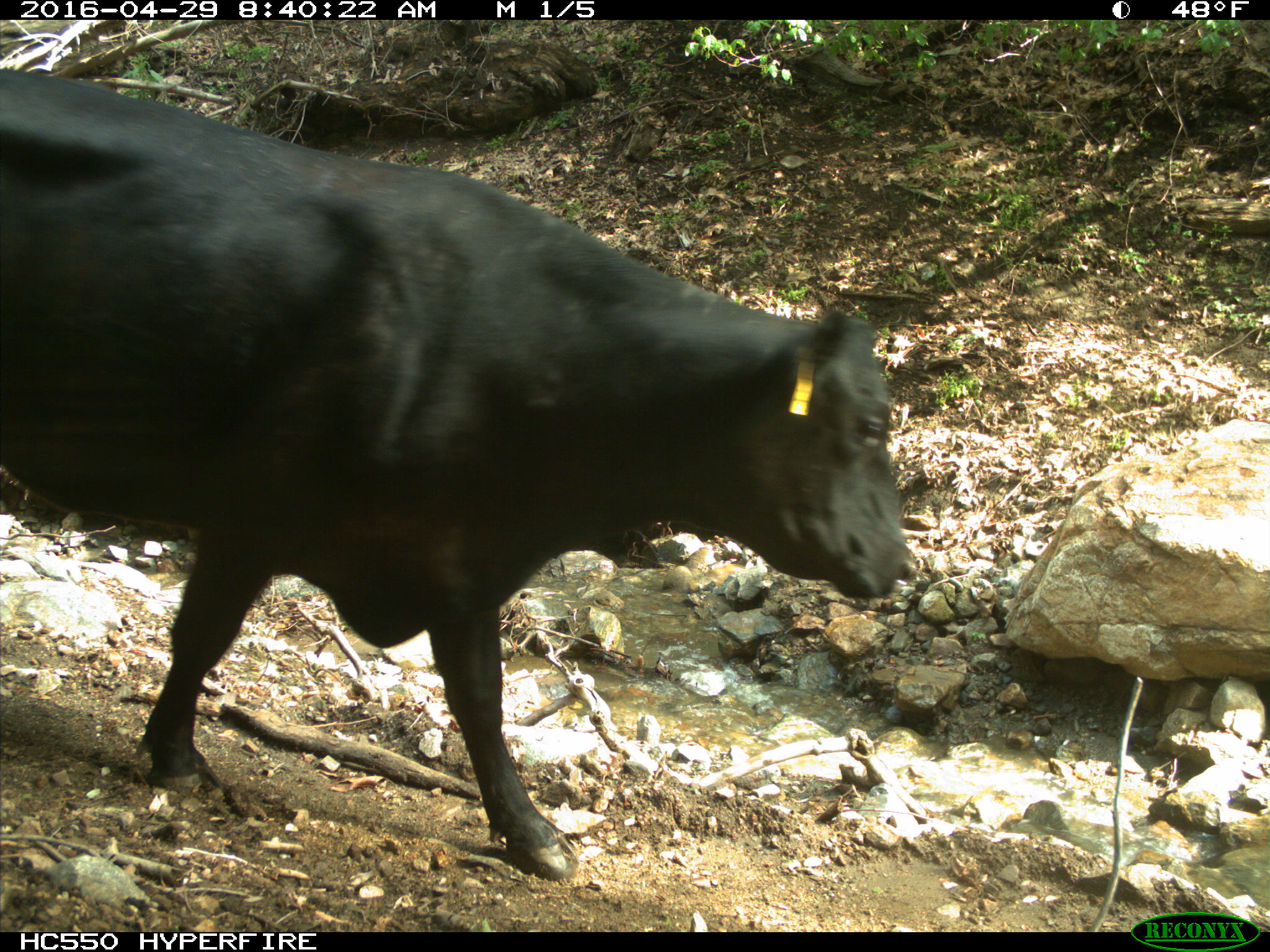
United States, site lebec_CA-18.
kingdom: Animalia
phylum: Chordata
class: Mammalia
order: Artiodactyla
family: Bovidae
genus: Bos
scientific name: Bos taurus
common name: domestic cow